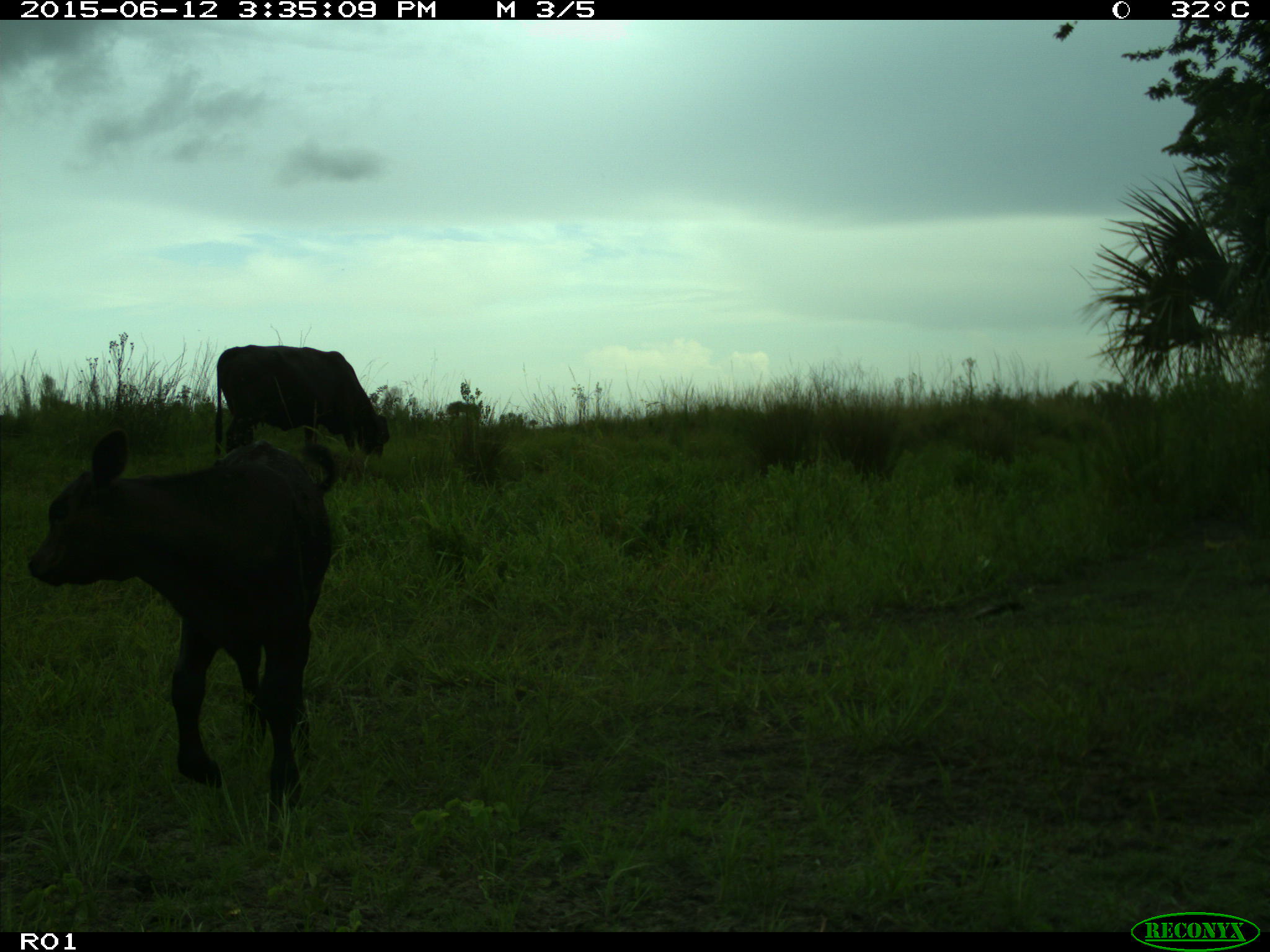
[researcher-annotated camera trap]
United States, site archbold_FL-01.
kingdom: Animalia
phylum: Chordata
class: Mammalia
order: Artiodactyla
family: Bovidae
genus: Bos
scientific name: Bos taurus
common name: domestic cow